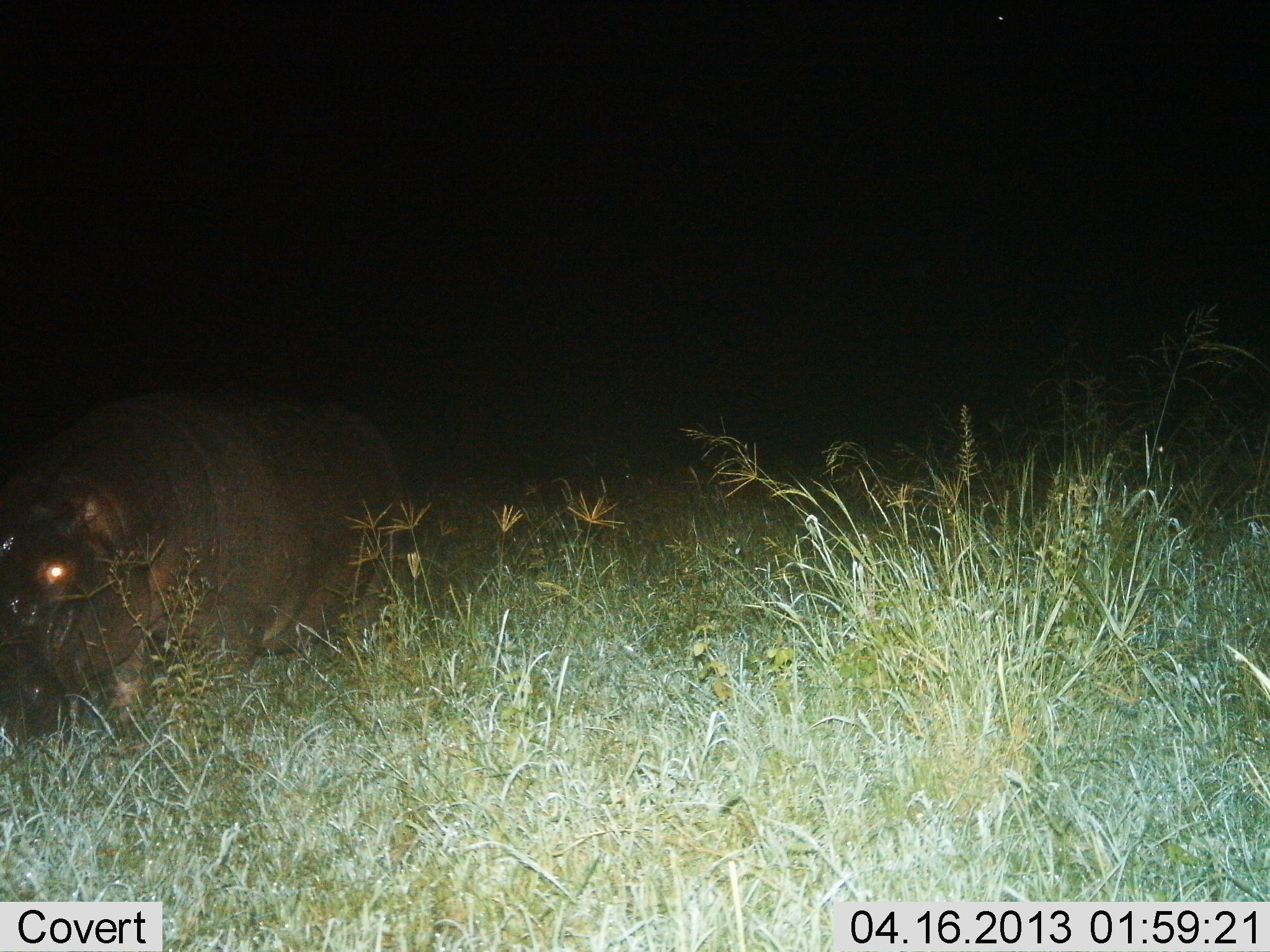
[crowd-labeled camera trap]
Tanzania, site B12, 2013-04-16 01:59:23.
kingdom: Animalia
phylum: Chordata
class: Mammalia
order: Artiodactyla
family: Hippopotamidae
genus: Hippopotamus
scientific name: Hippopotamus amphibius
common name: hippopotamus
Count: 1.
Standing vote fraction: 26%.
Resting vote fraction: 9%.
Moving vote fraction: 59%.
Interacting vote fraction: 0%.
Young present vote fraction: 0%.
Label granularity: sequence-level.